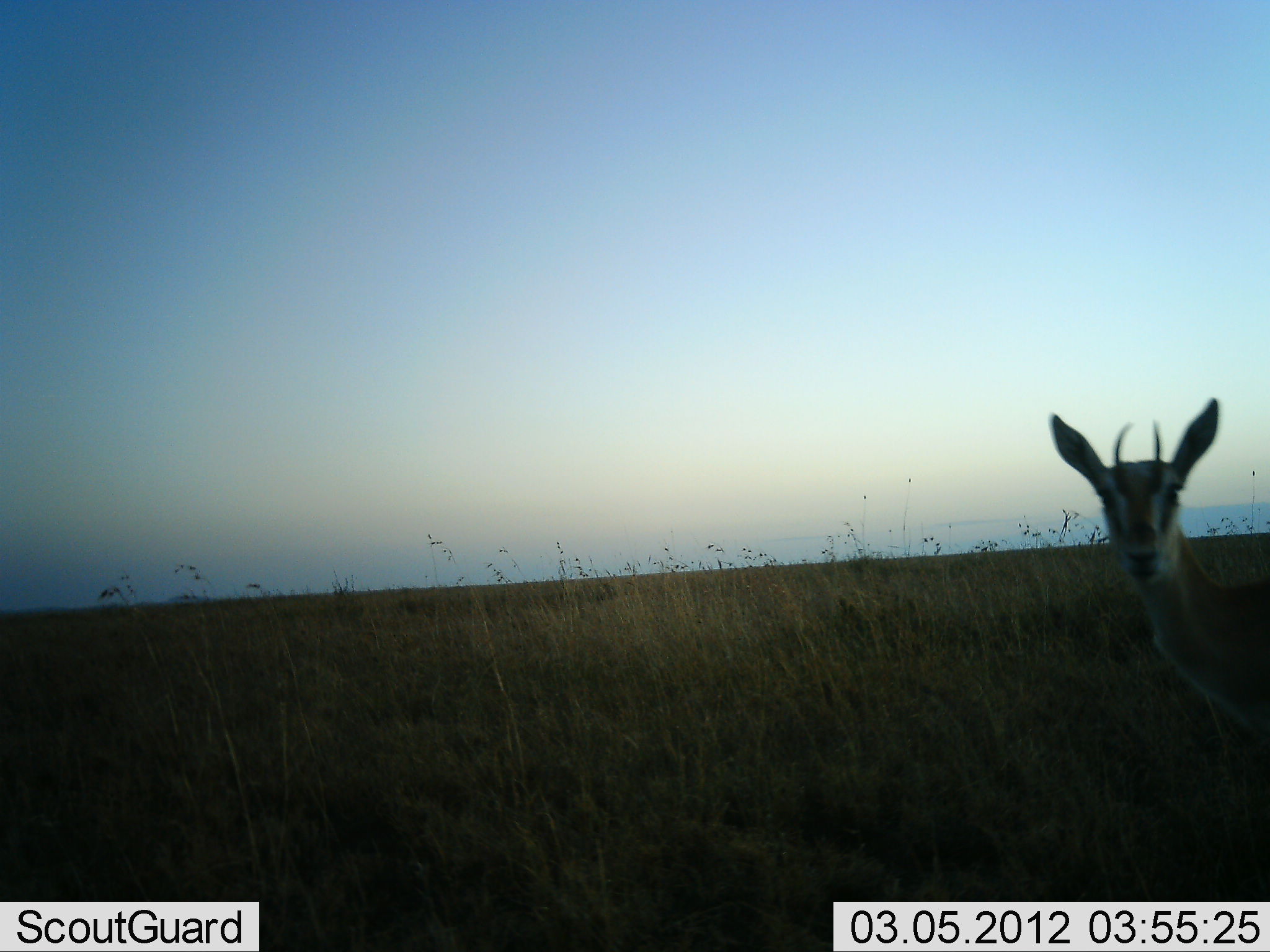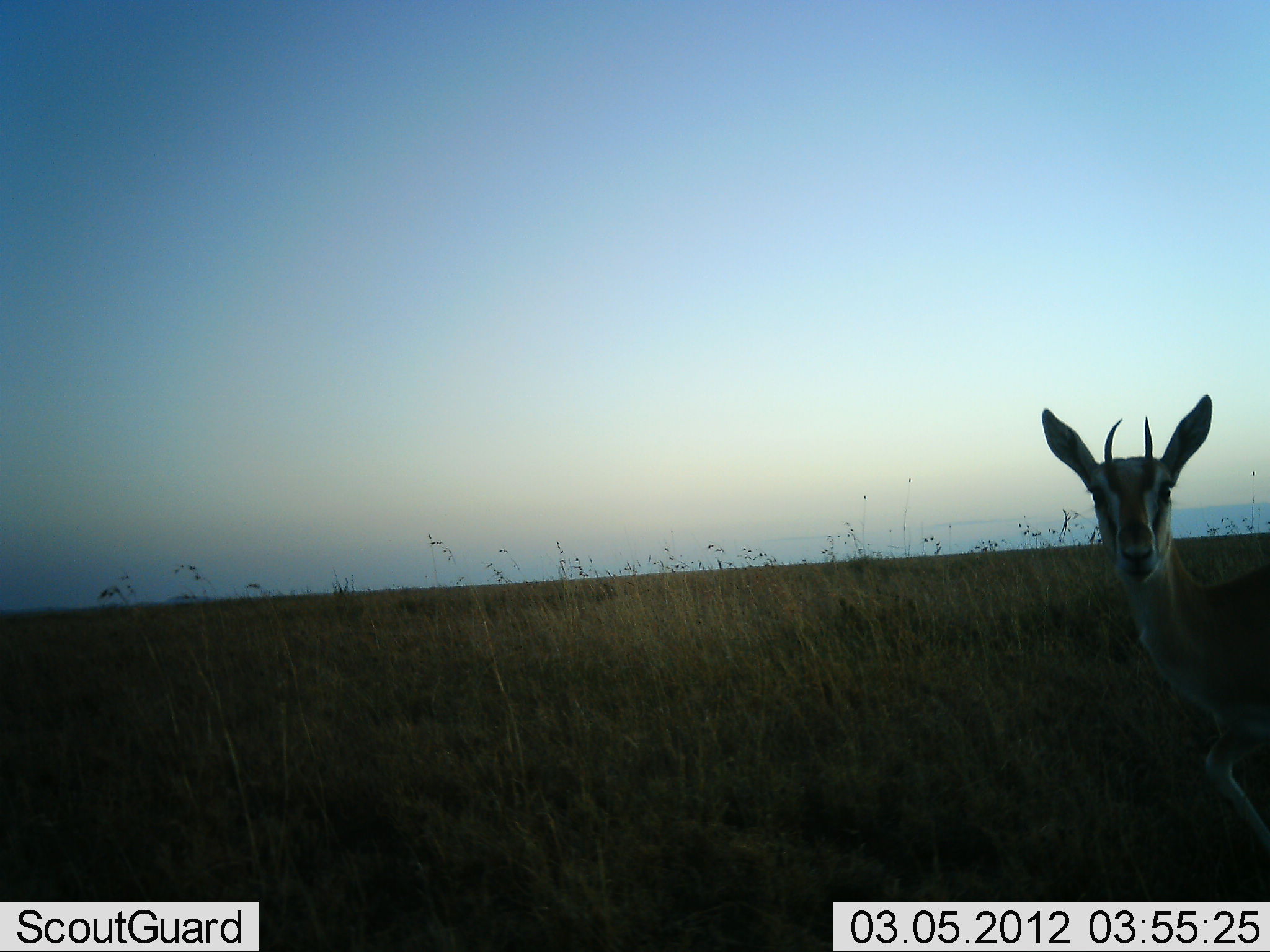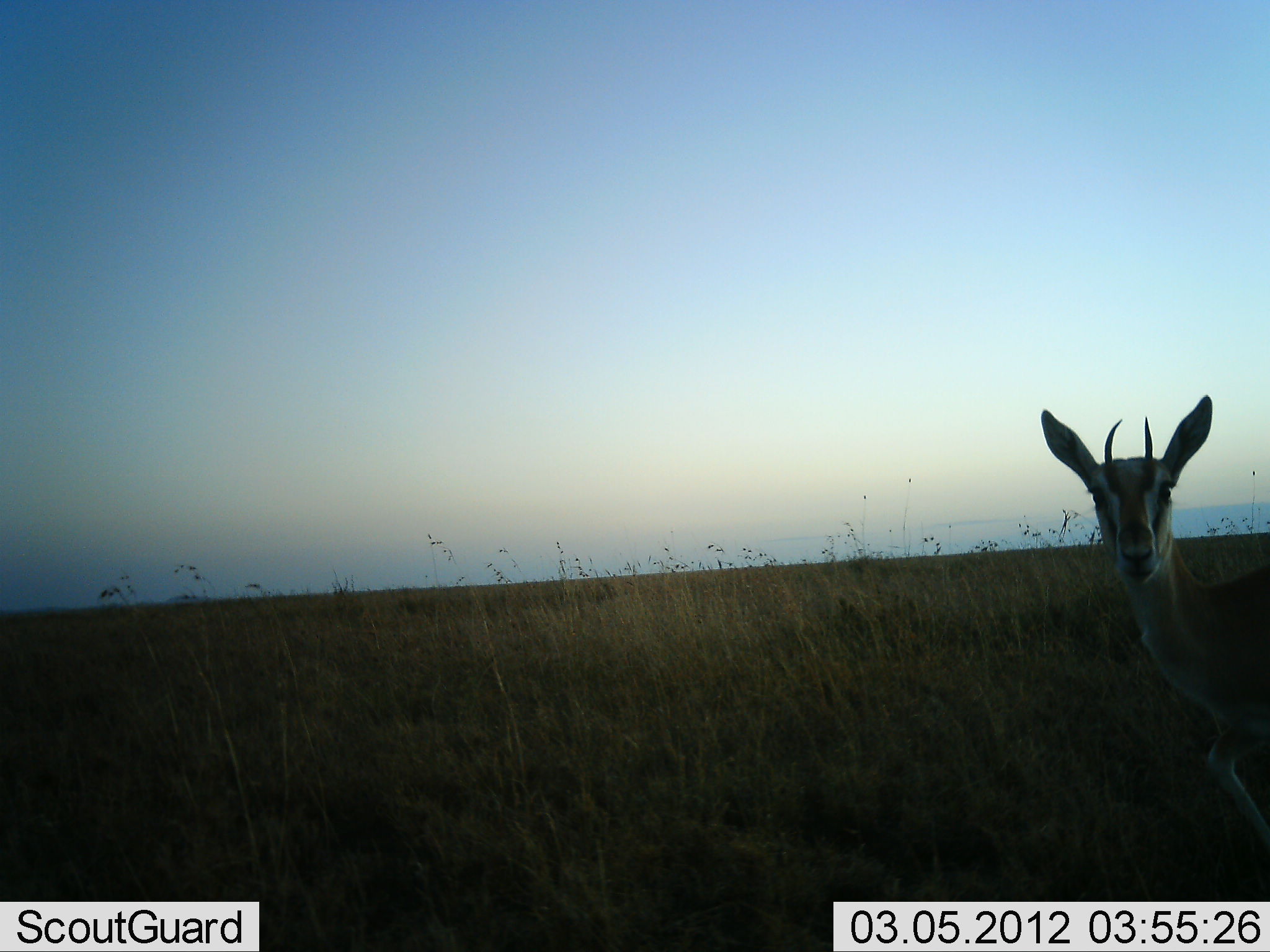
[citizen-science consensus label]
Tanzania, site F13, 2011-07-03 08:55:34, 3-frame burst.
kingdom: Animalia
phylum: Chordata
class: Mammalia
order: Artiodactyla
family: Bovidae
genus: Nanger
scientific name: Nanger granti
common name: grant's gazelle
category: gazellegrants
Gazellegrants (grant's gazelle) (Nanger granti), count 1. Behavior (volunteer vote fractions): standing 100%, resting 0%, moving 0%, interacting 0%. Young present (vote fraction): 0%. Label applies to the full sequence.